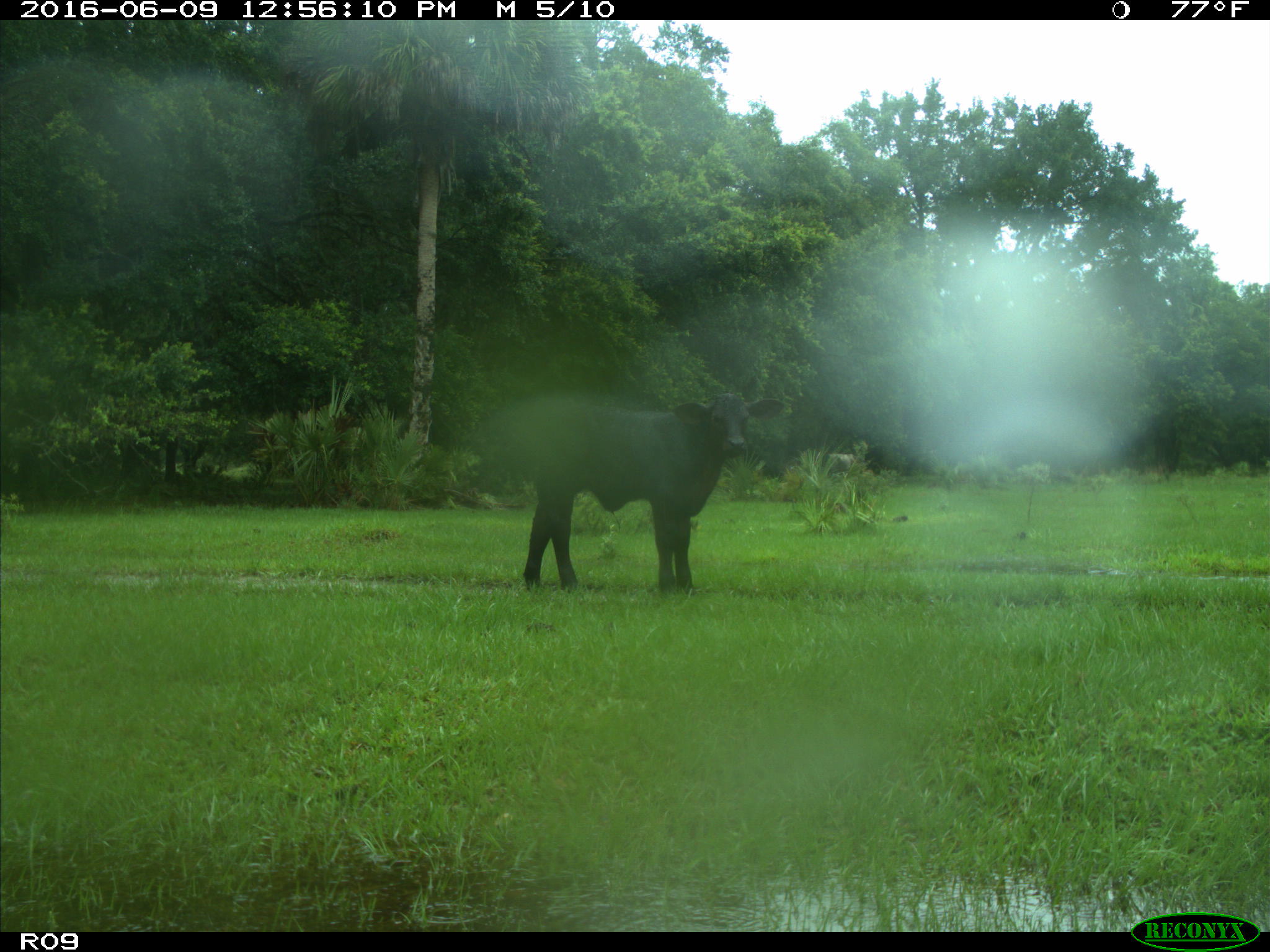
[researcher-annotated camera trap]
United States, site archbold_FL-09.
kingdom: Animalia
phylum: Chordata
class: Mammalia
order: Artiodactyla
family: Bovidae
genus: Bos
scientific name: Bos taurus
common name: domestic cow